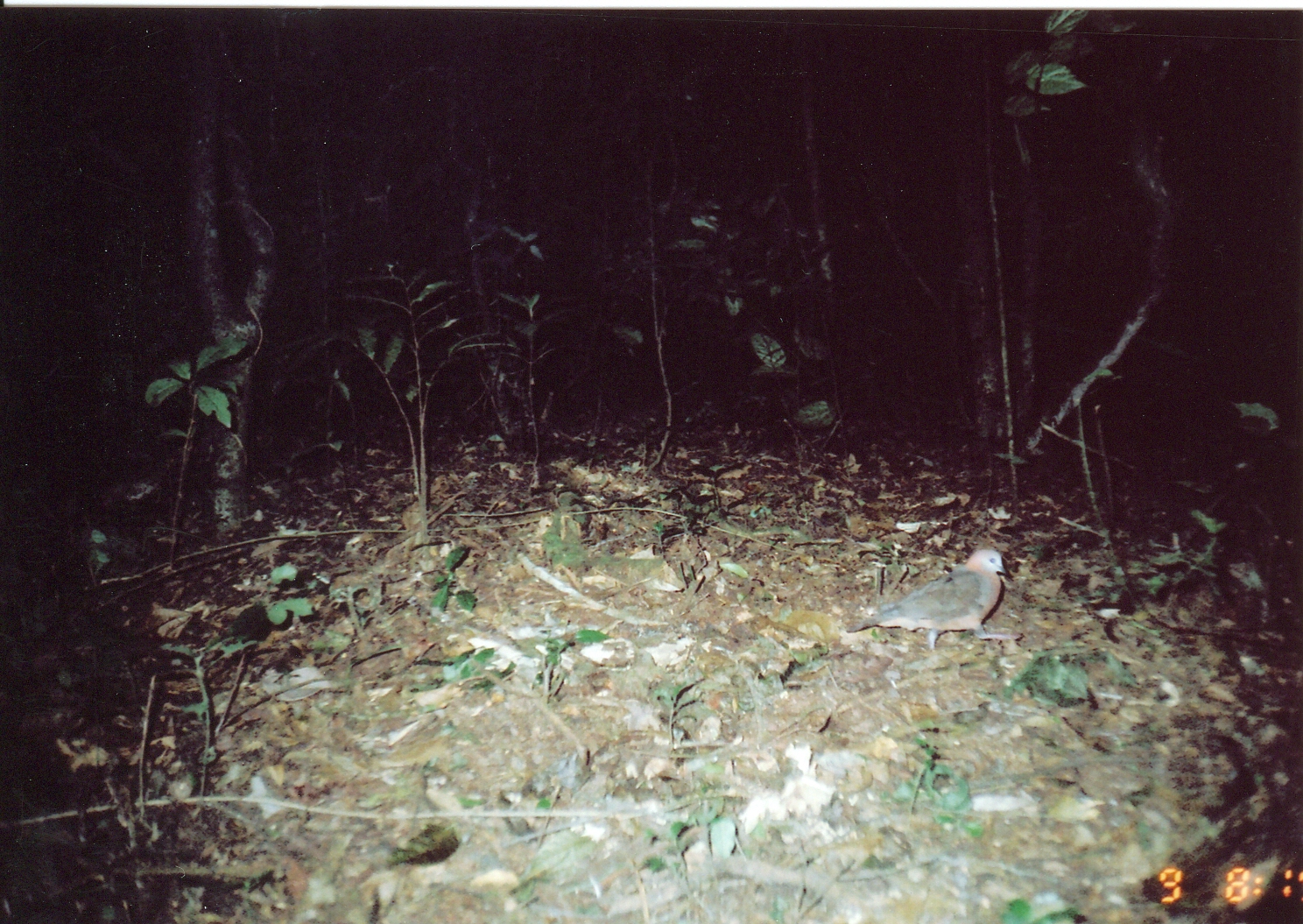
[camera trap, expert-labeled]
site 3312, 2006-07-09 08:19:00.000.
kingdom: Animalia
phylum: Chordata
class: Aves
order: Columbiformes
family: Columbidae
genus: Columba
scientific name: Columba larvata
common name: lemon dove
Columba larvata (lemon dove), count 1.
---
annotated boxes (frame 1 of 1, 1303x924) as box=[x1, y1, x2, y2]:
columba larvata: box=[843, 547, 1025, 655]